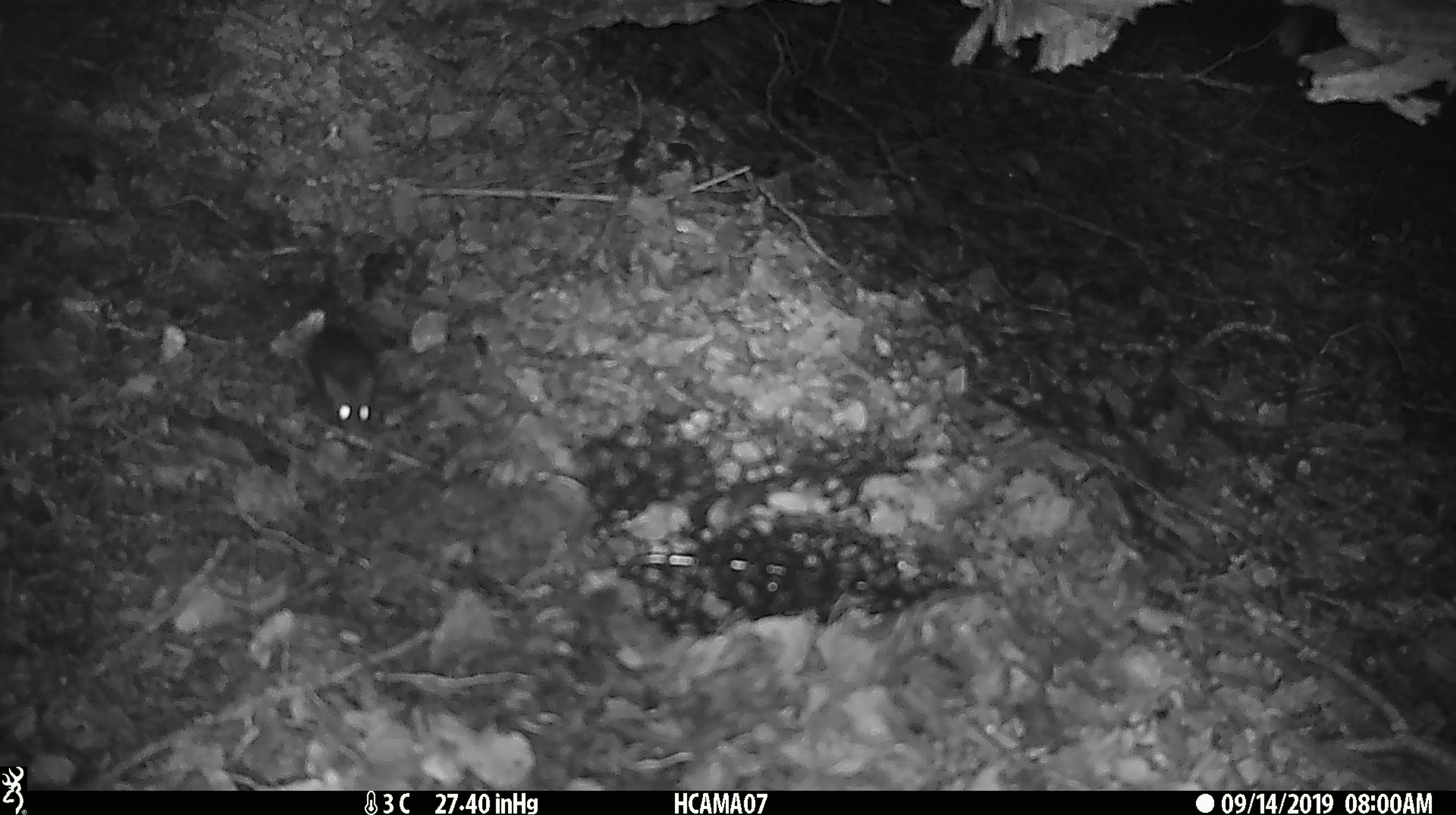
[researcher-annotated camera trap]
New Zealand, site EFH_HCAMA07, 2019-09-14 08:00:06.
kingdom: Animalia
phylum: Chordata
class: Mammalia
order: Rodentia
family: Muridae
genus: Mus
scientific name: Mus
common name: mouse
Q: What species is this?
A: Mouse (Mus).